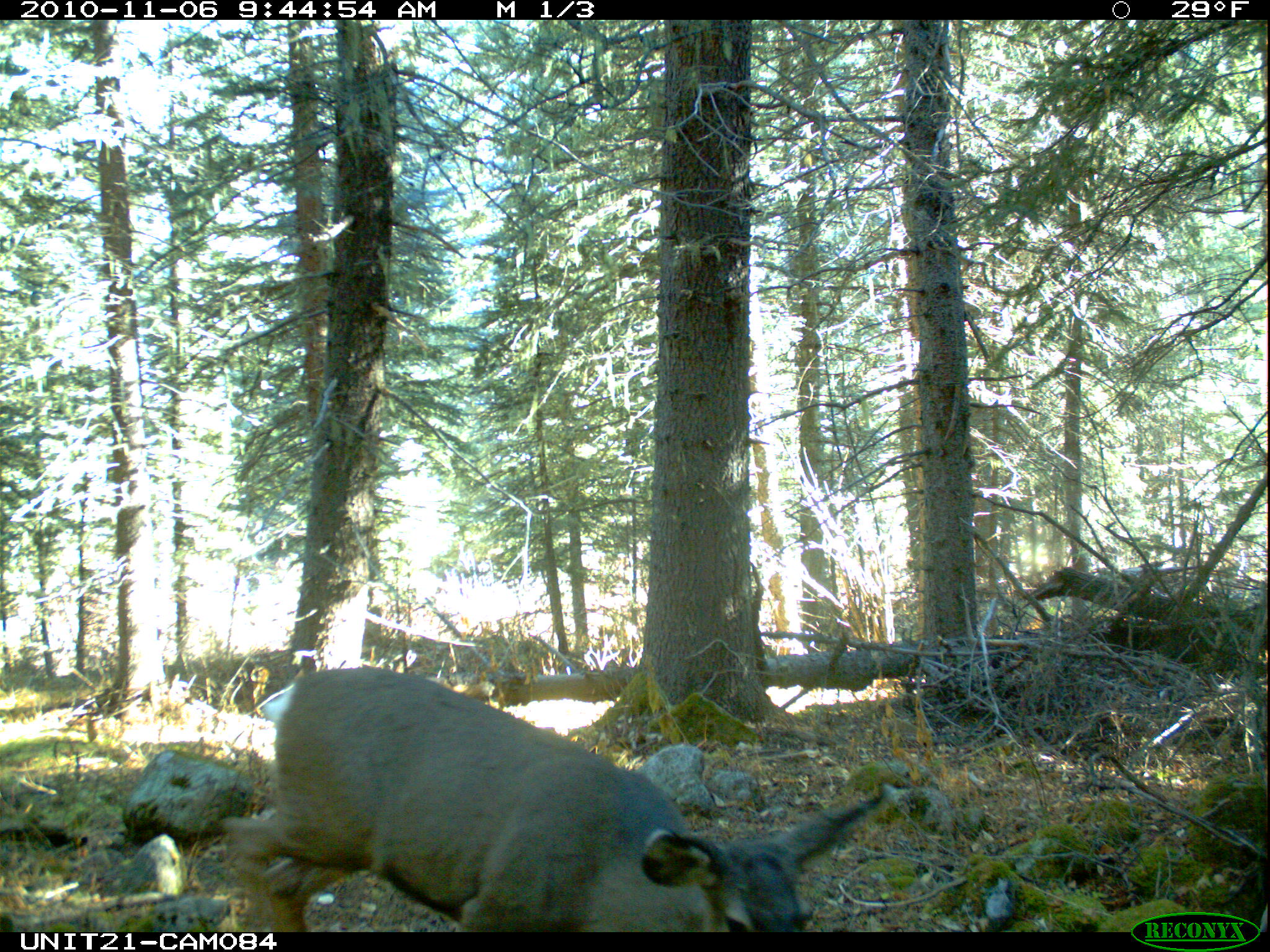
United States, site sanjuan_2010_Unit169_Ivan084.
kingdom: Animalia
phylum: Chordata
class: Mammalia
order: Artiodactyla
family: Cervidae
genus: Odocoileus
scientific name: Odocoileus hemionus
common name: mule deer